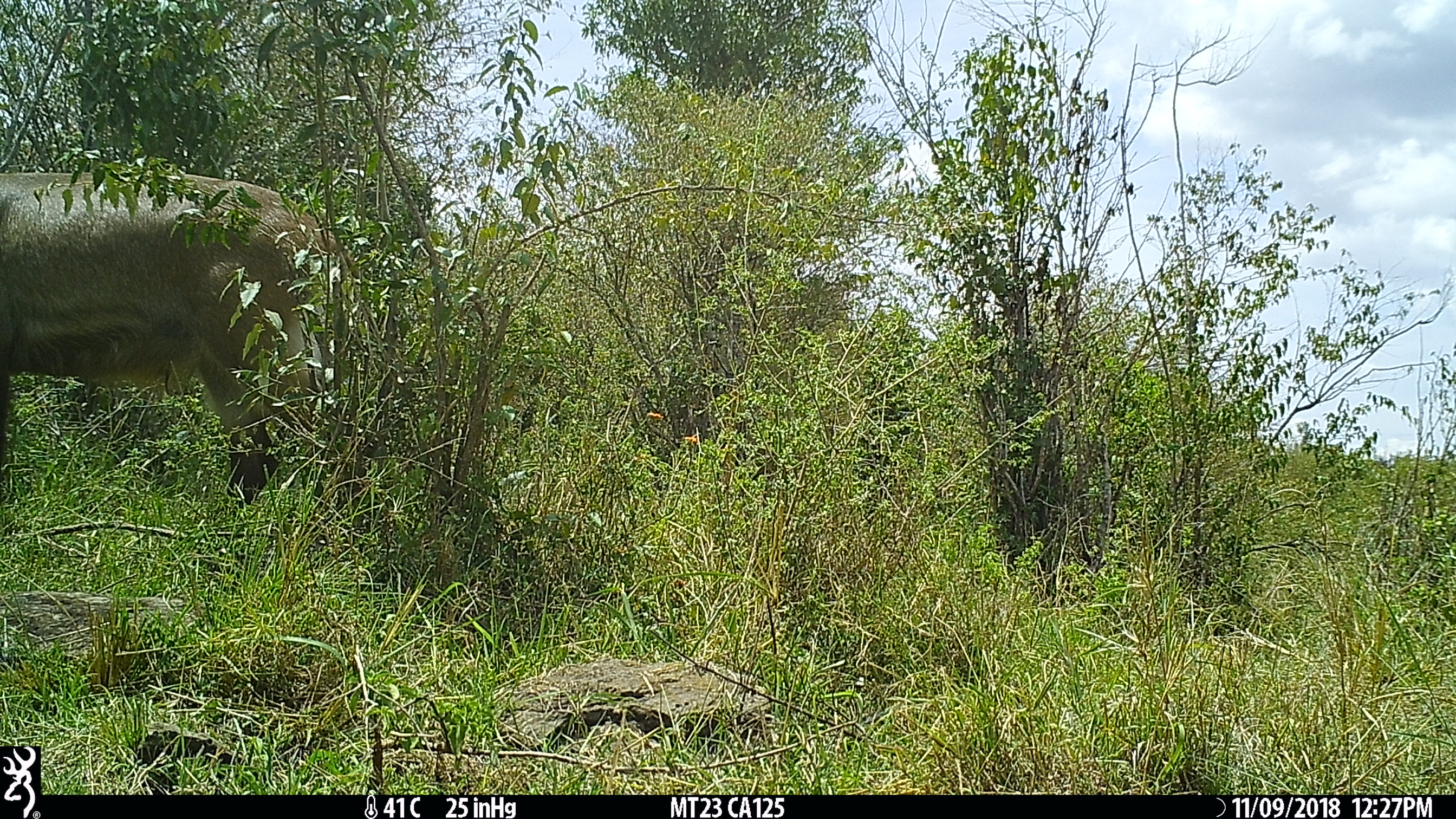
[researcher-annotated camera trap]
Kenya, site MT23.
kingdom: Animalia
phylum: Chordata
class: Mammalia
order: Artiodactyla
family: Bovidae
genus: Kobus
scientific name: Kobus ellipsiprymnus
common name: waterbuck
Waterbuck (Kobus ellipsiprymnus).